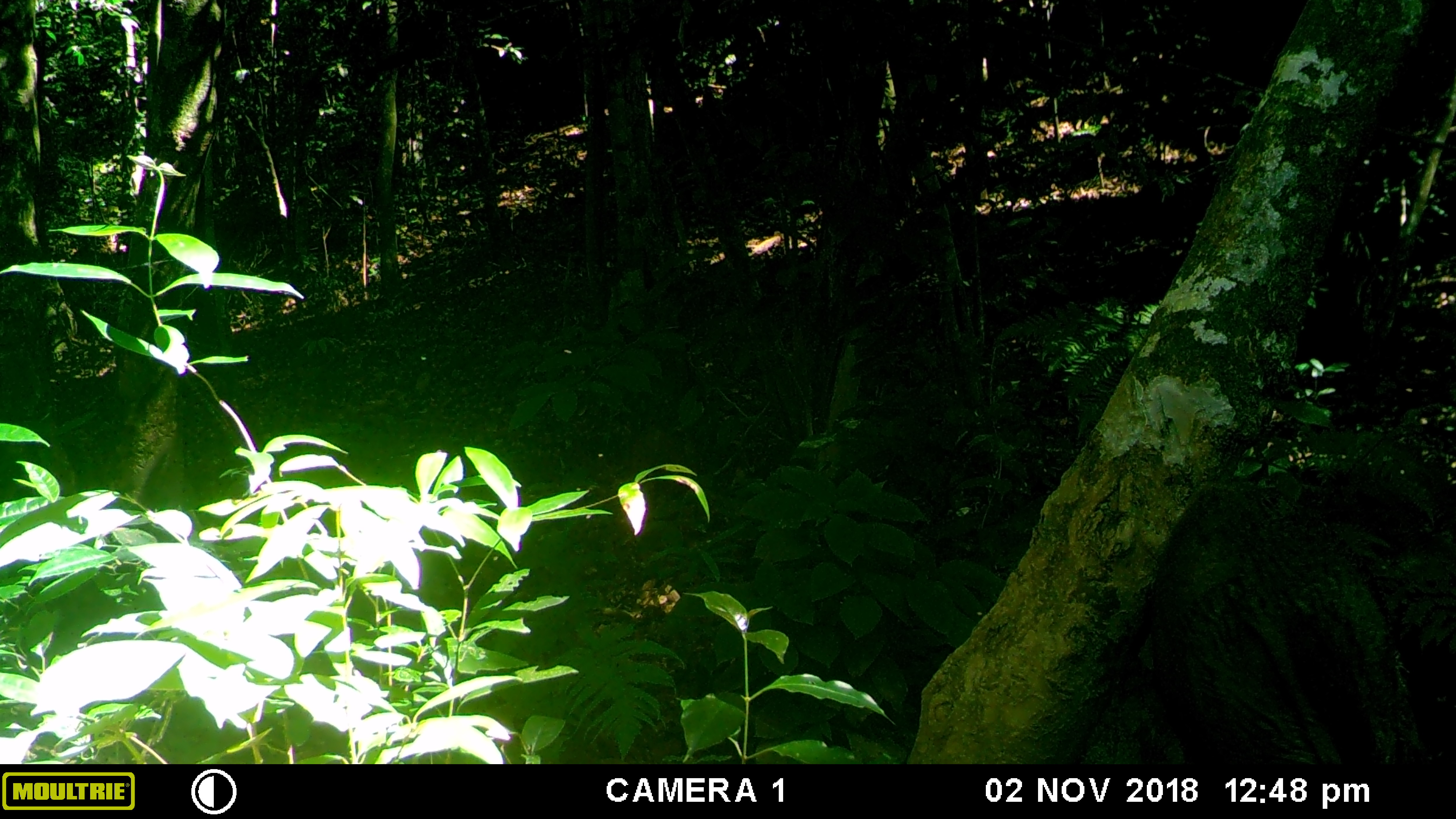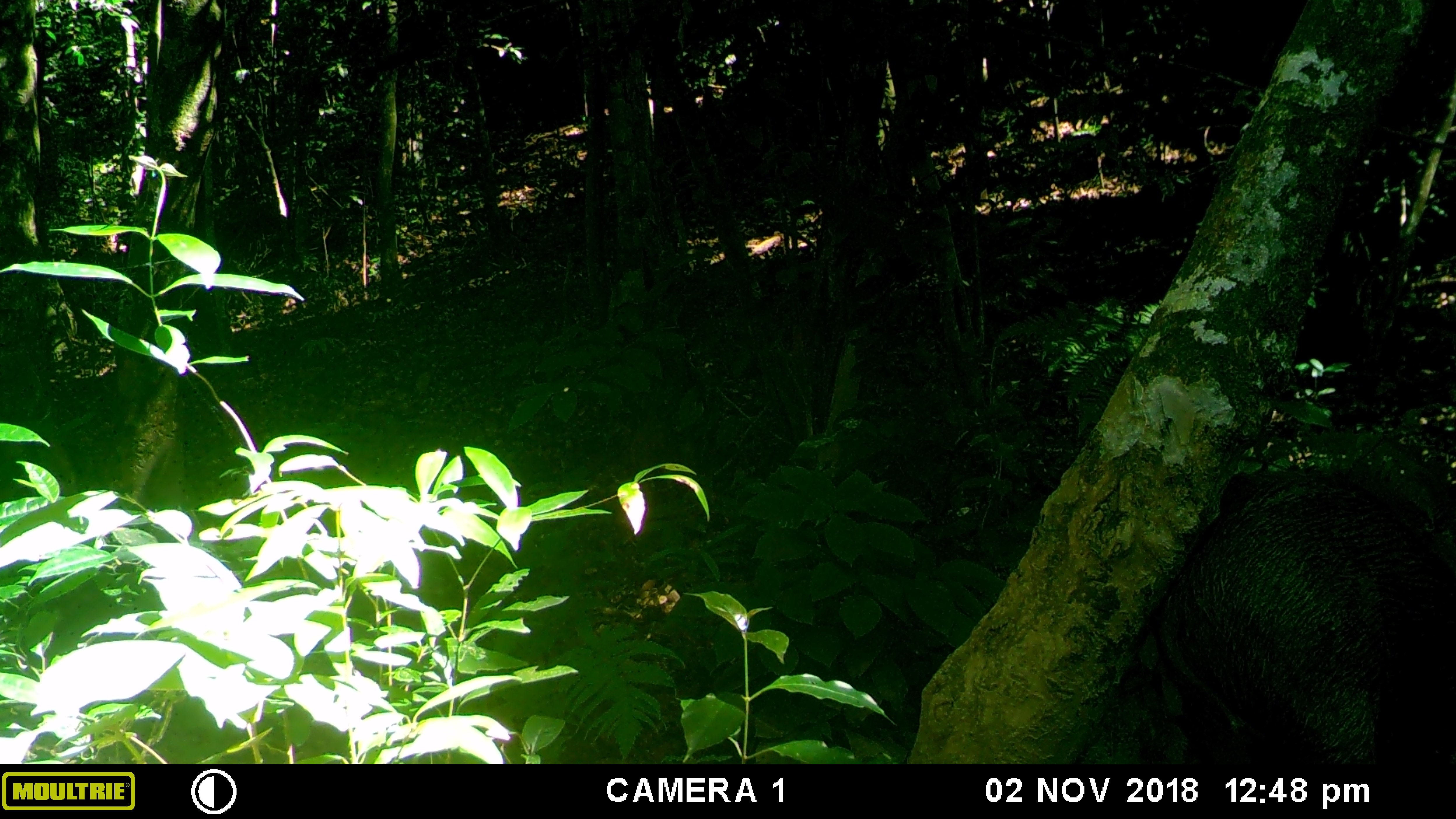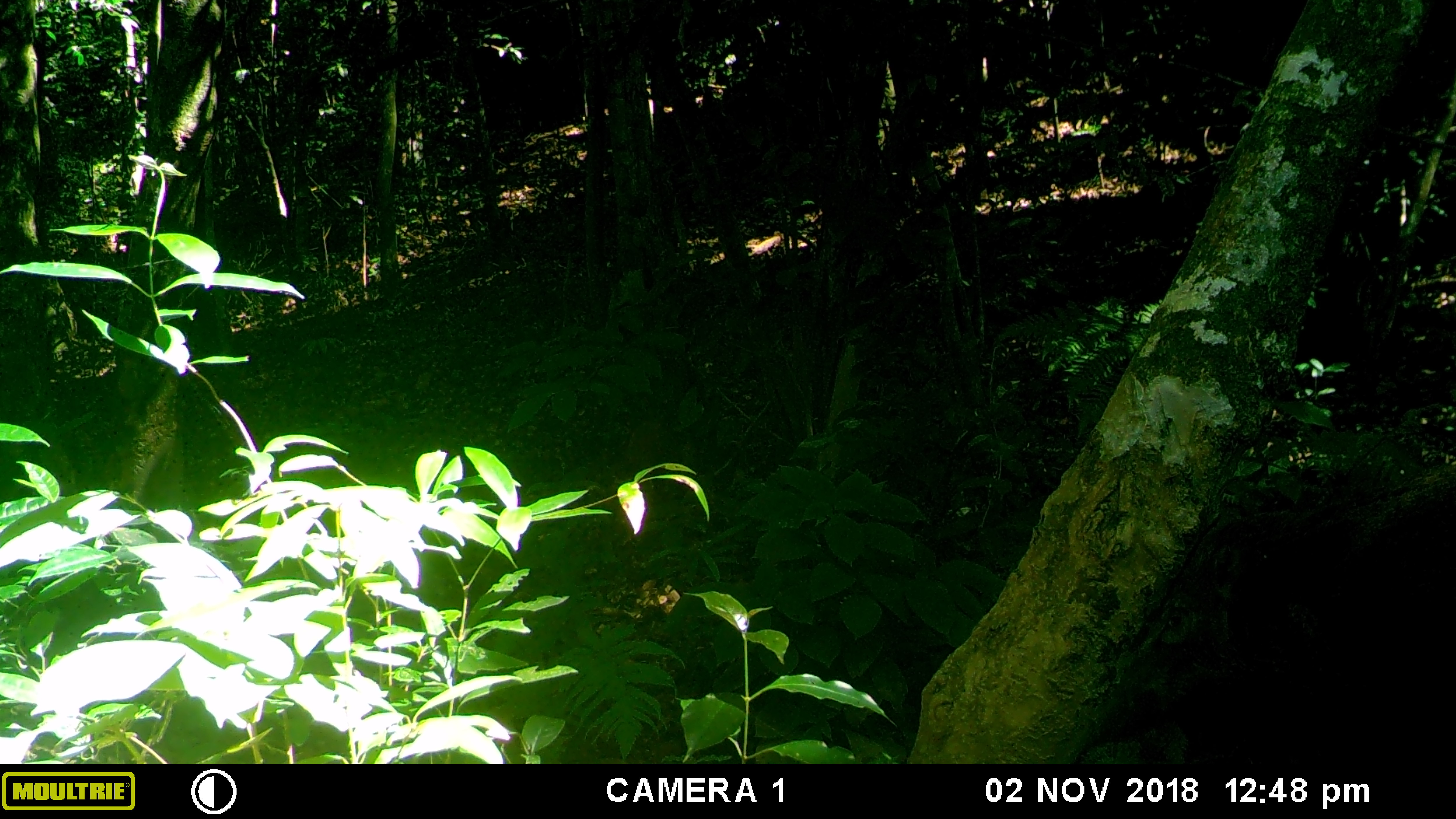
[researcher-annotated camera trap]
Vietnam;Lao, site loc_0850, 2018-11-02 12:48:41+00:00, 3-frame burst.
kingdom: Animalia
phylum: Chordata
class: Mammalia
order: Artiodactyla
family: Suidae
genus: Sus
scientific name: Sus scrofa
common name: eurasian wild pig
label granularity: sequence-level